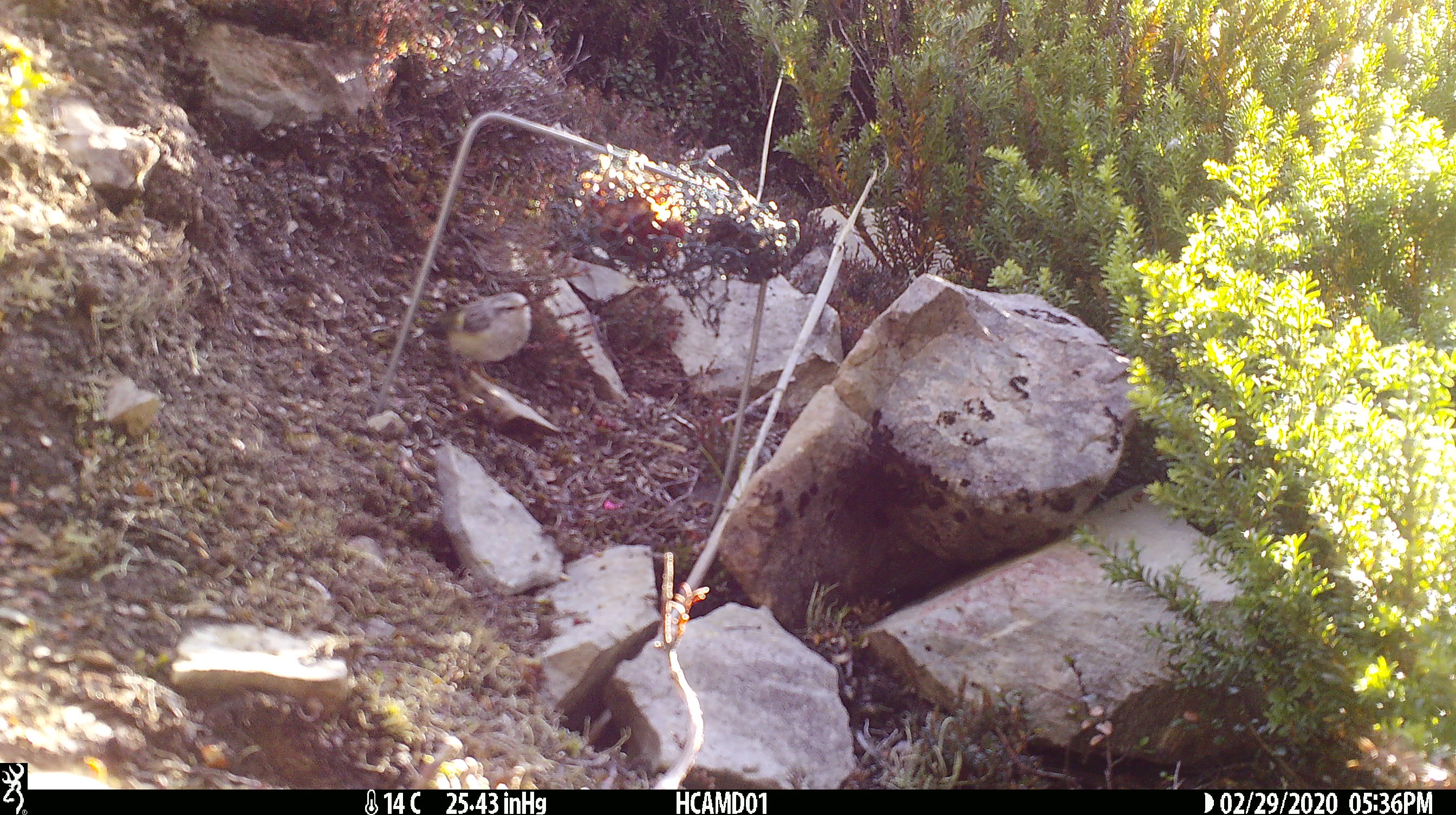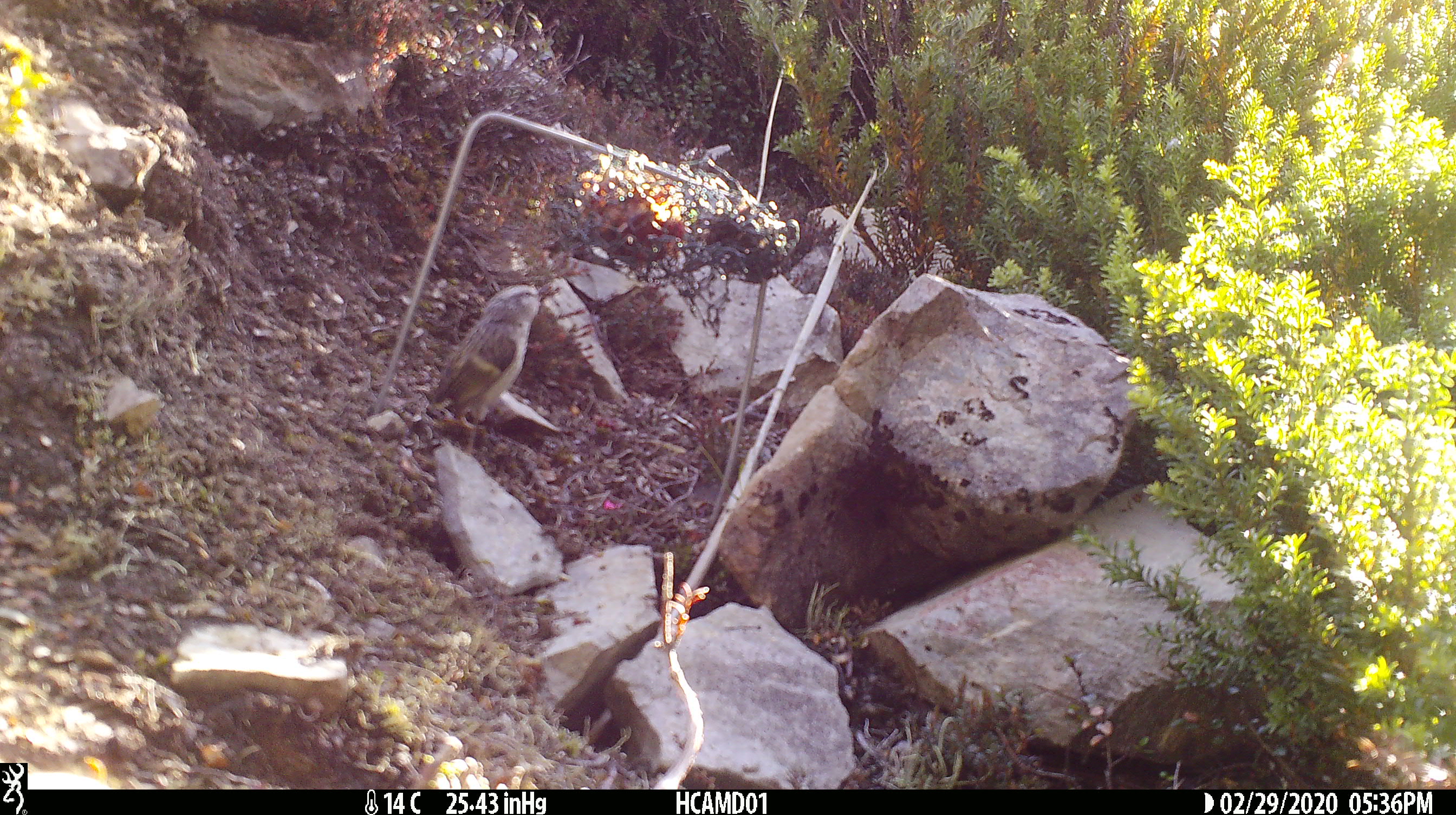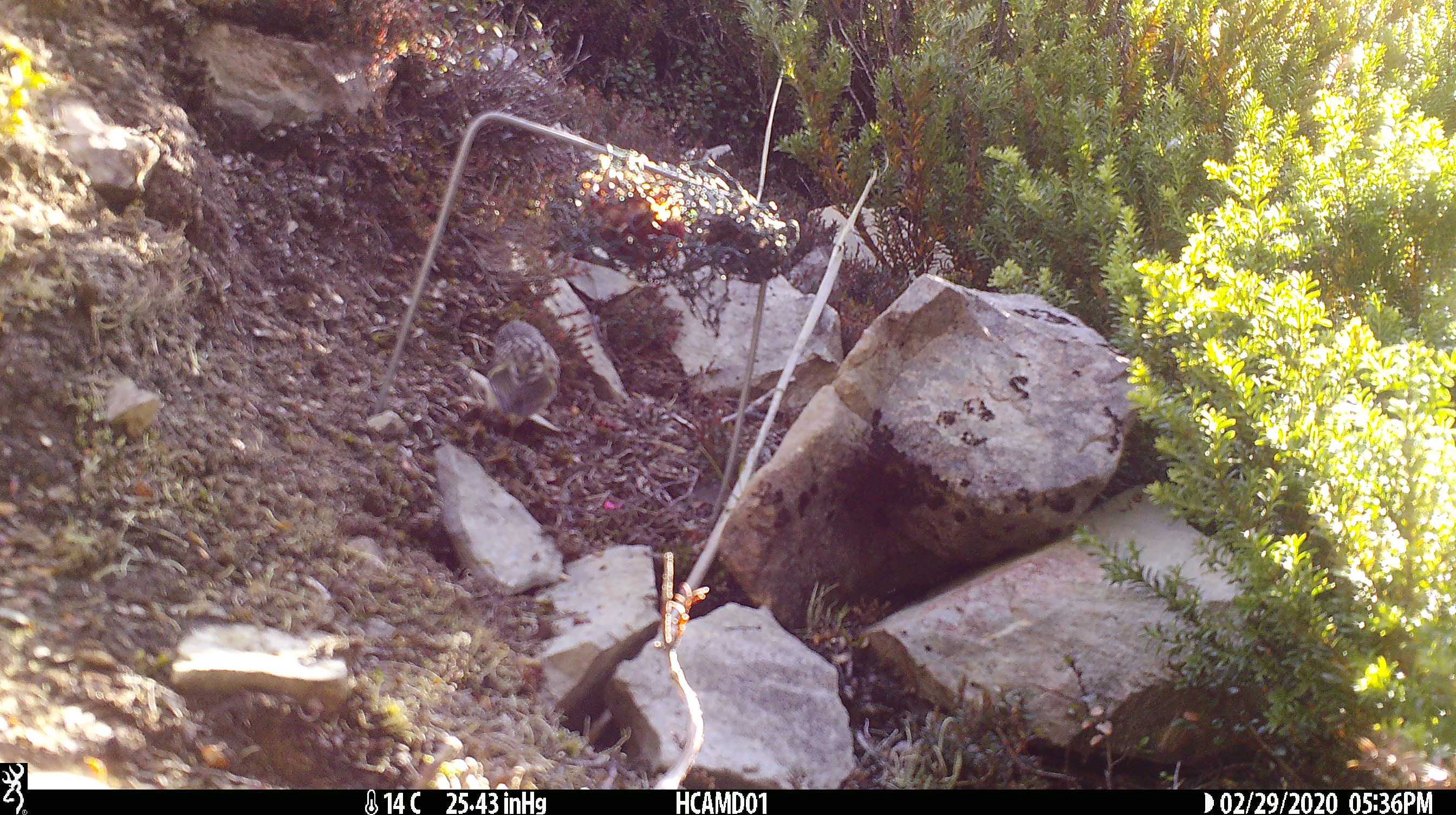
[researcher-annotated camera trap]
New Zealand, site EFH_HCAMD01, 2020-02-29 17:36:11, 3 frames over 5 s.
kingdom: Animalia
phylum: Chordata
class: Aves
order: Passeriformes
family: Acanthisittidae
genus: Acanthisitta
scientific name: Acanthisitta chloris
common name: rifleman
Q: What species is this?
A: Rifleman (Acanthisitta chloris).